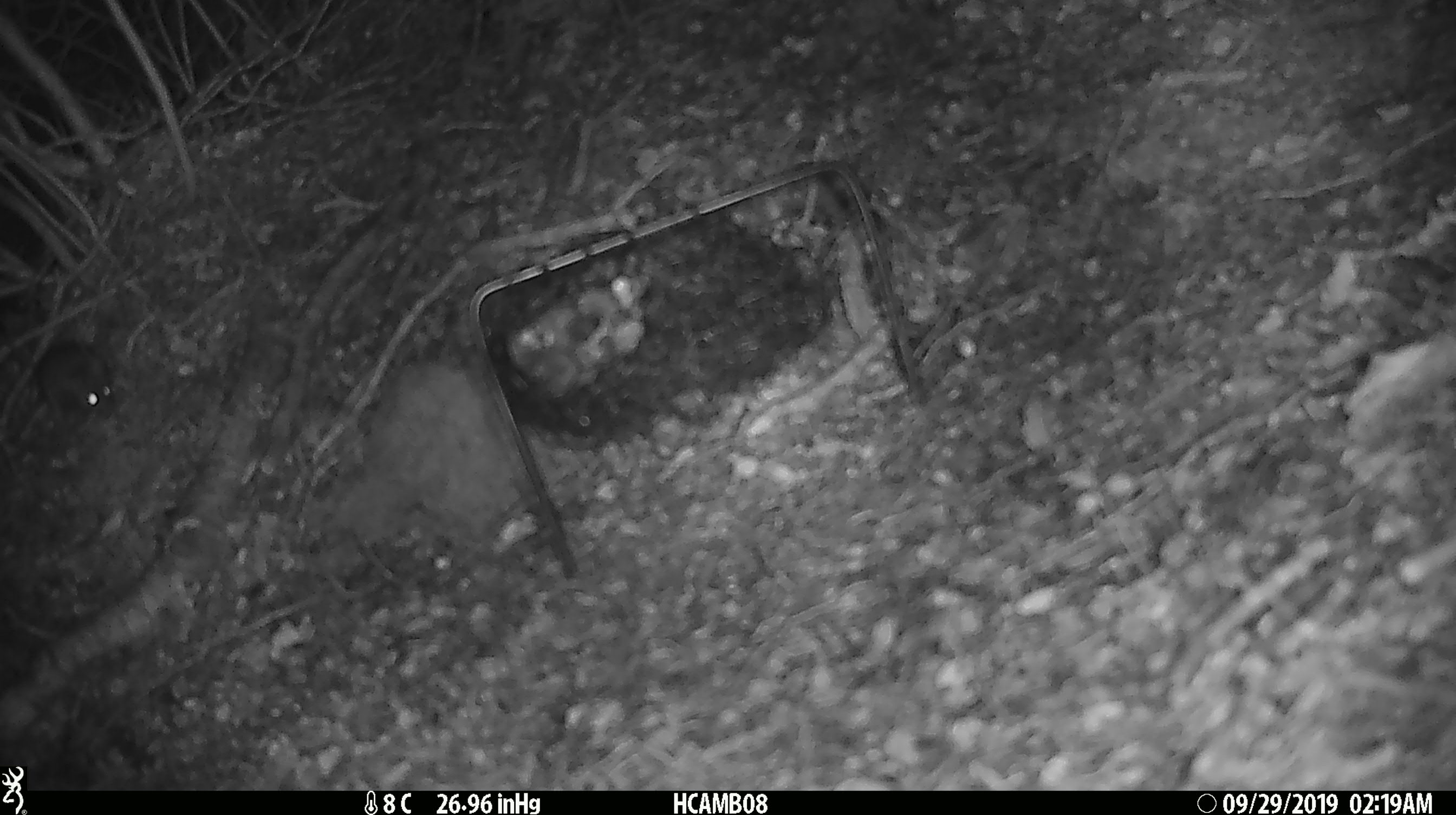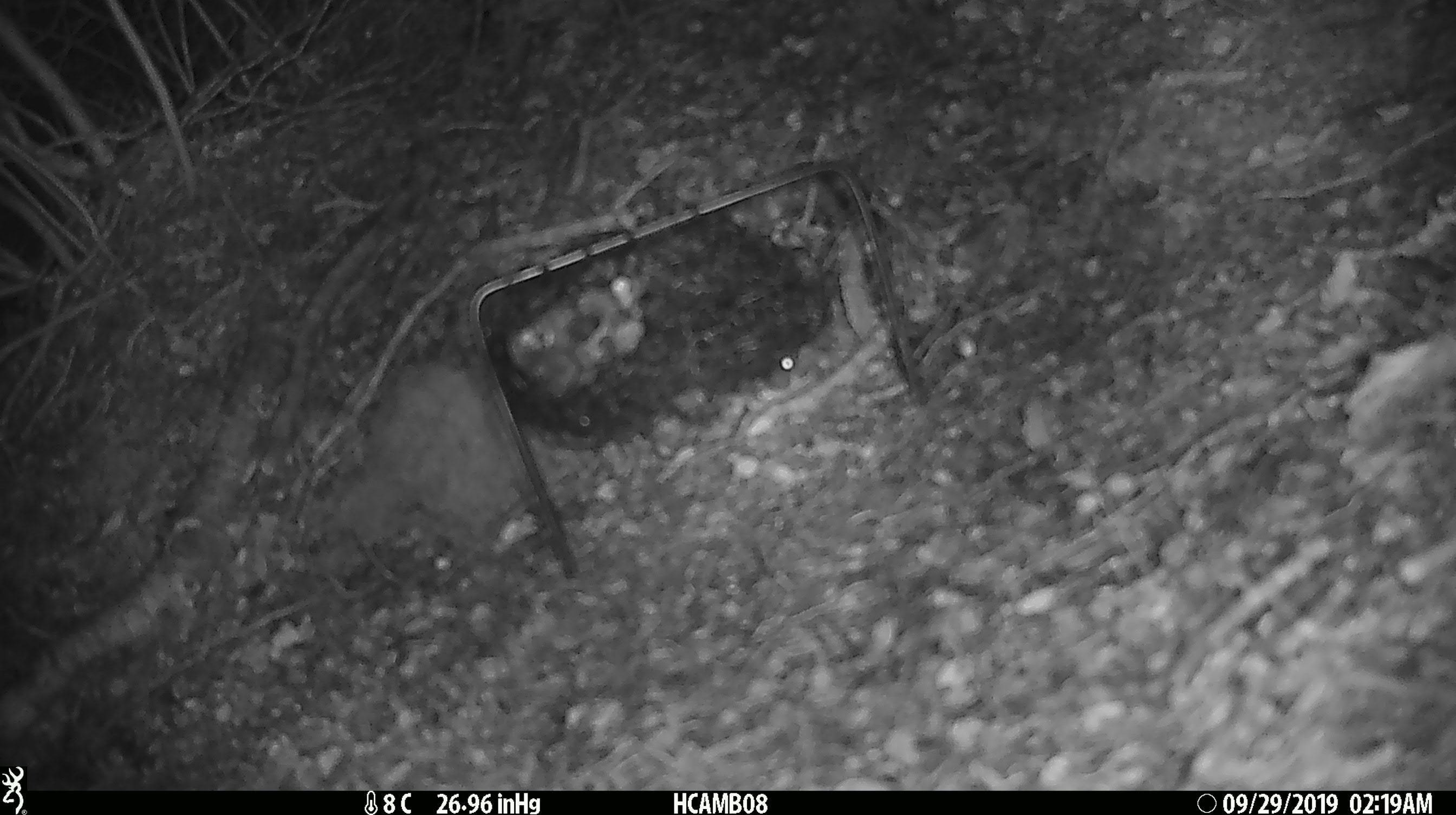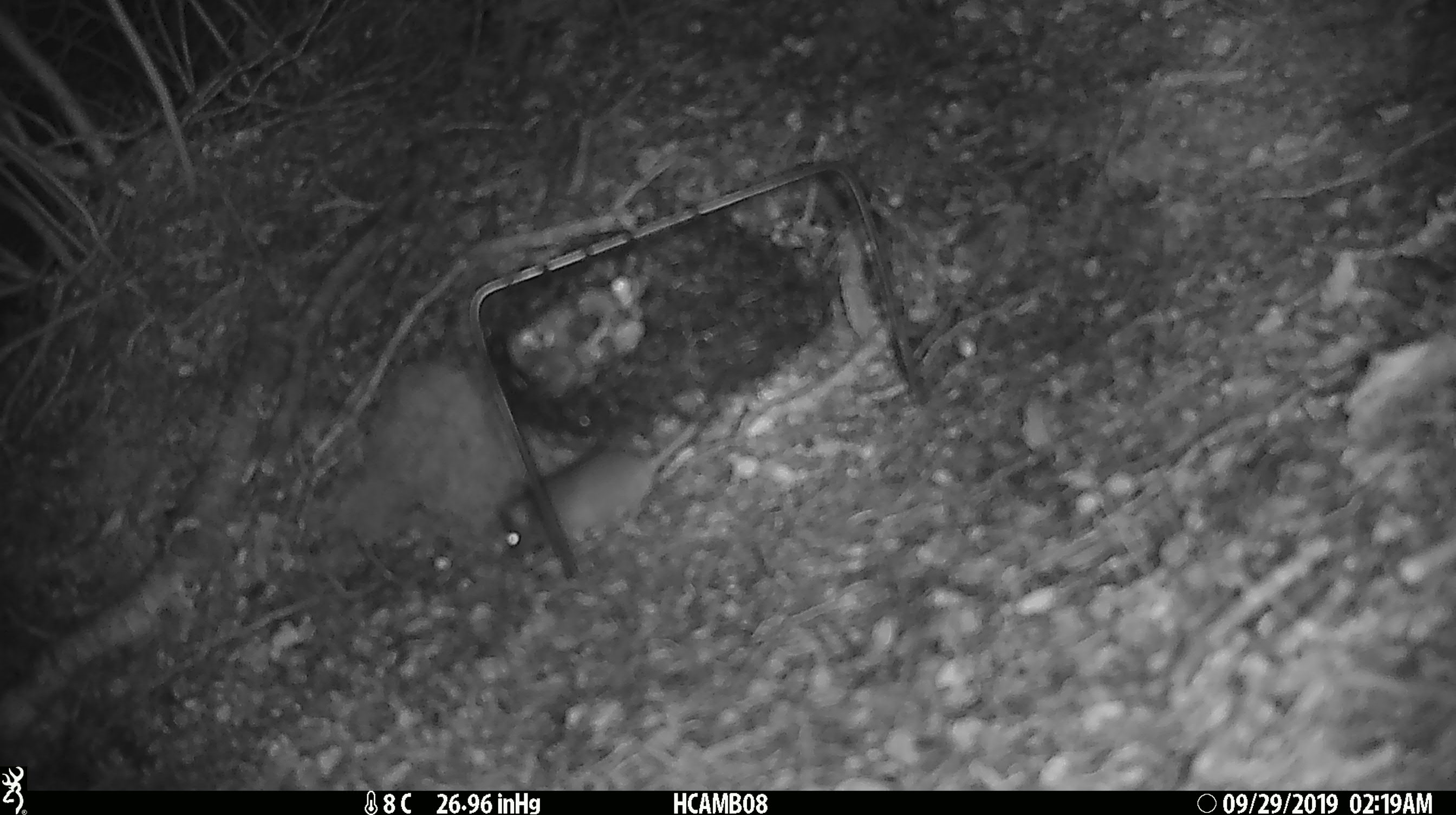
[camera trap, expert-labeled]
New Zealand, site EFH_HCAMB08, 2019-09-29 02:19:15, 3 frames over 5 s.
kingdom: Animalia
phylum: Chordata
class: Mammalia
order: Rodentia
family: Muridae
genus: Mus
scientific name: Mus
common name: mouse